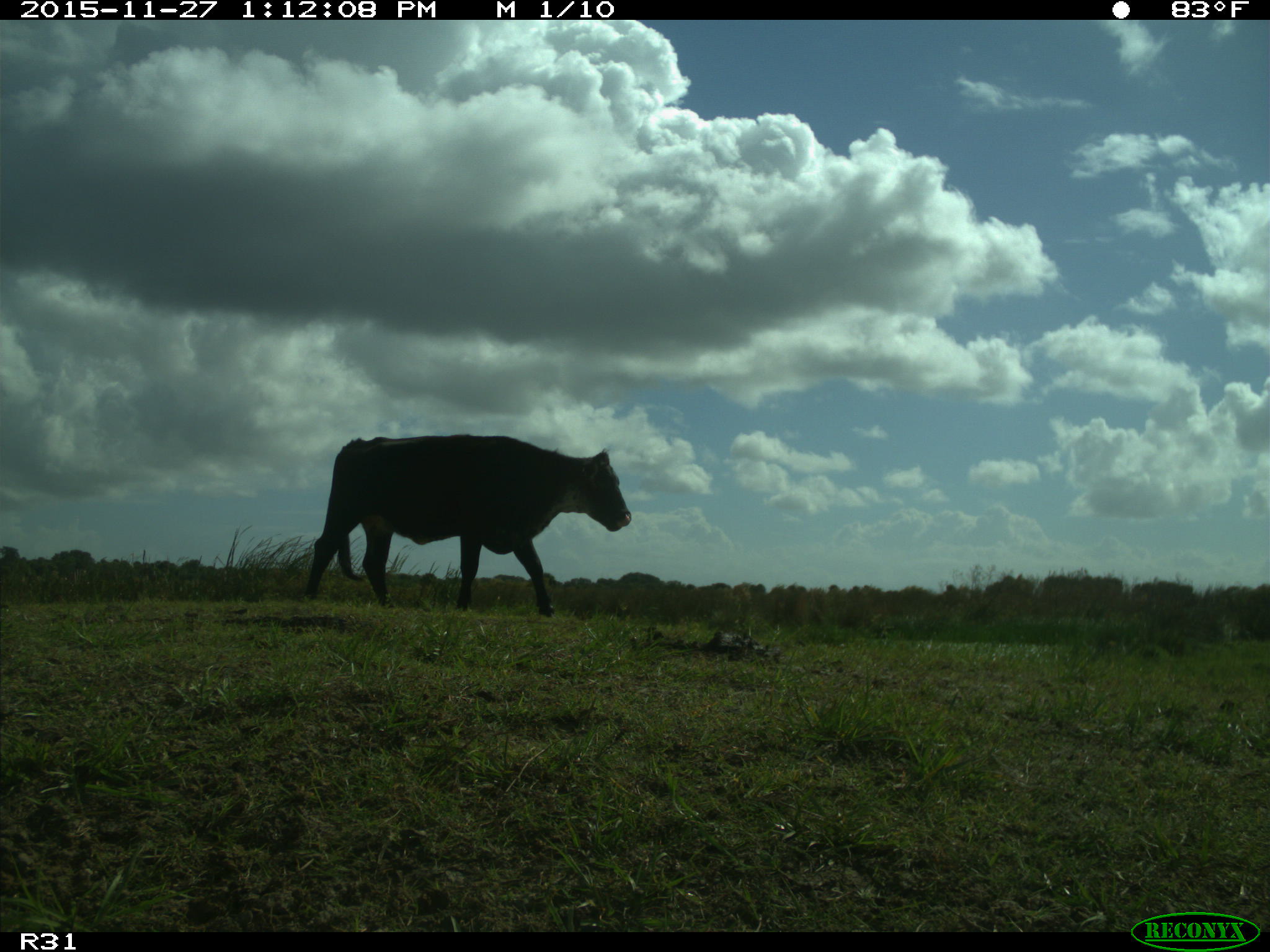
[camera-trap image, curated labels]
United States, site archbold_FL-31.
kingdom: Animalia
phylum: Chordata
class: Mammalia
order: Artiodactyla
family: Bovidae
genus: Bos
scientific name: Bos taurus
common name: domestic cow